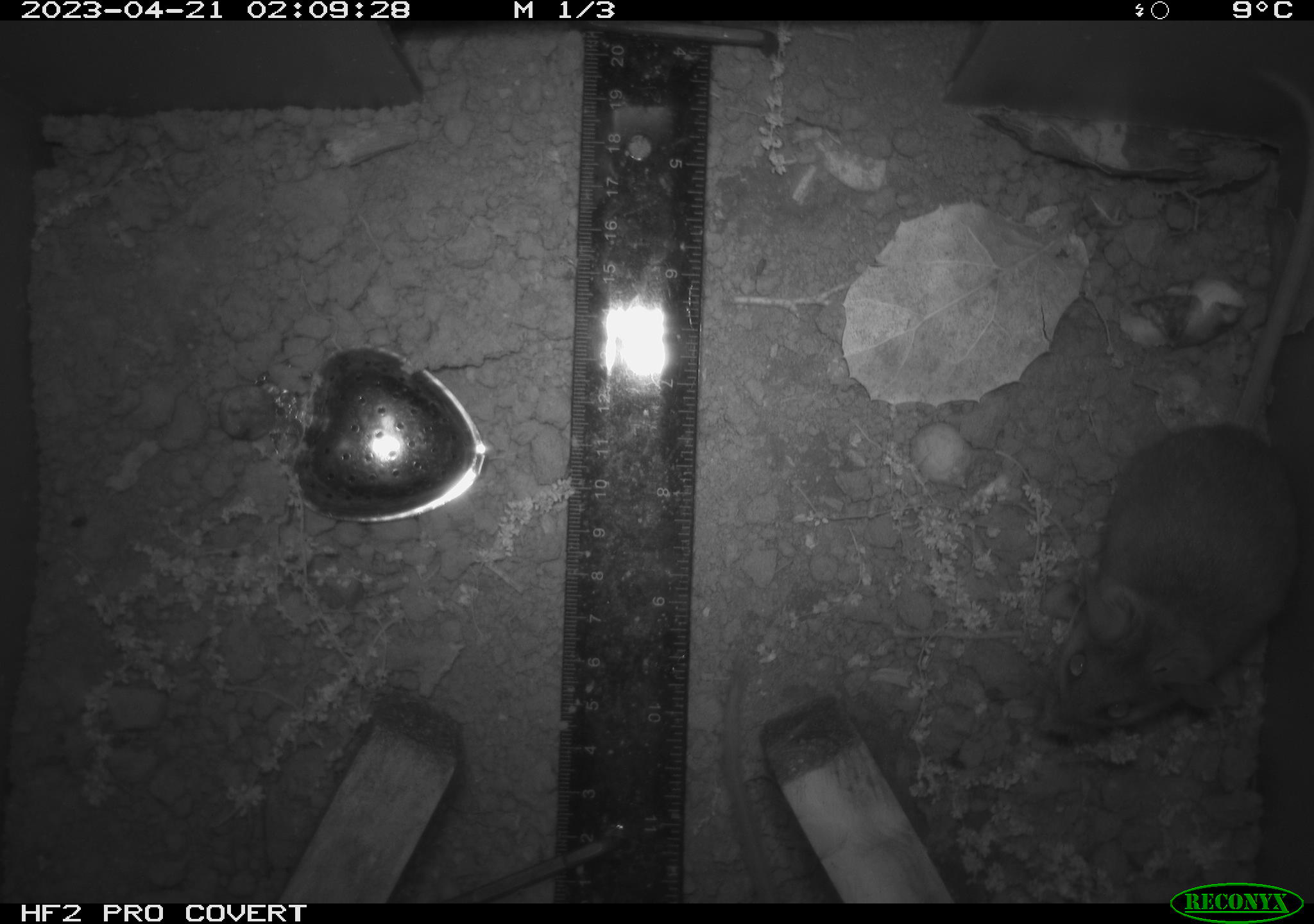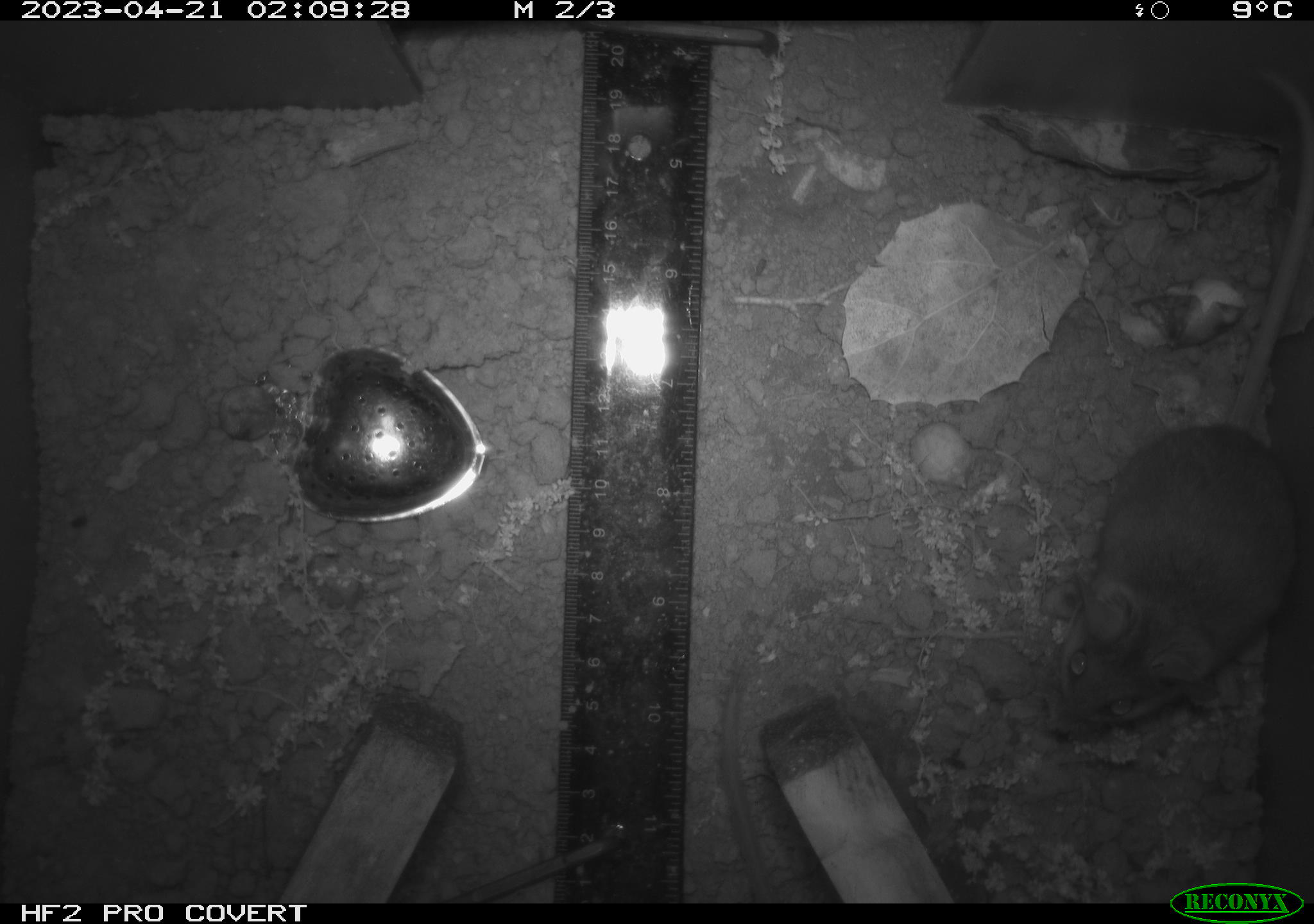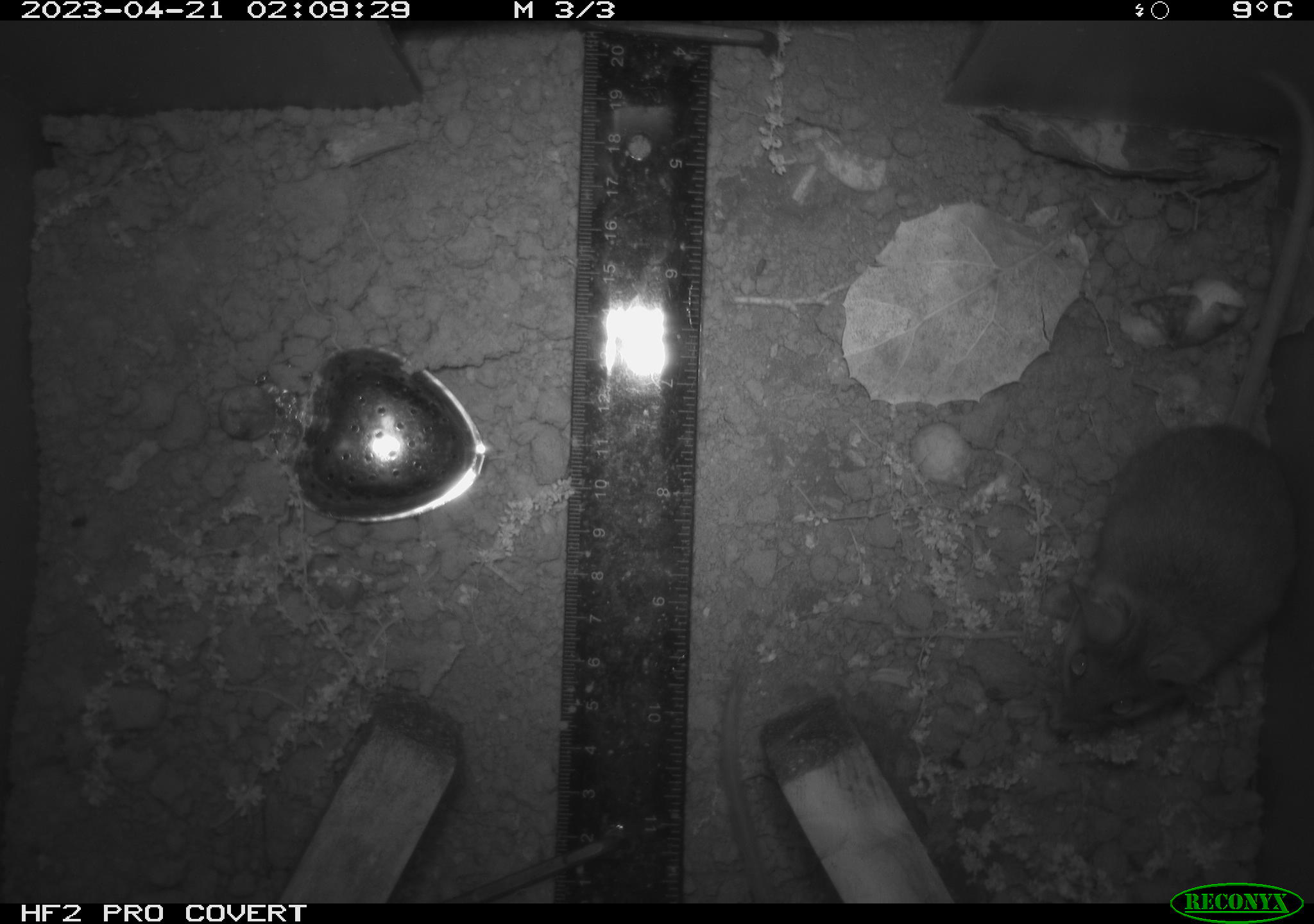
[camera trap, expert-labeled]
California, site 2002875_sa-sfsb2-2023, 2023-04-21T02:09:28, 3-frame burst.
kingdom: Animalia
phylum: Chordata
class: Mammalia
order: Rodentia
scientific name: Rodentia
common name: mouse species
Mouse species (Rodentia).